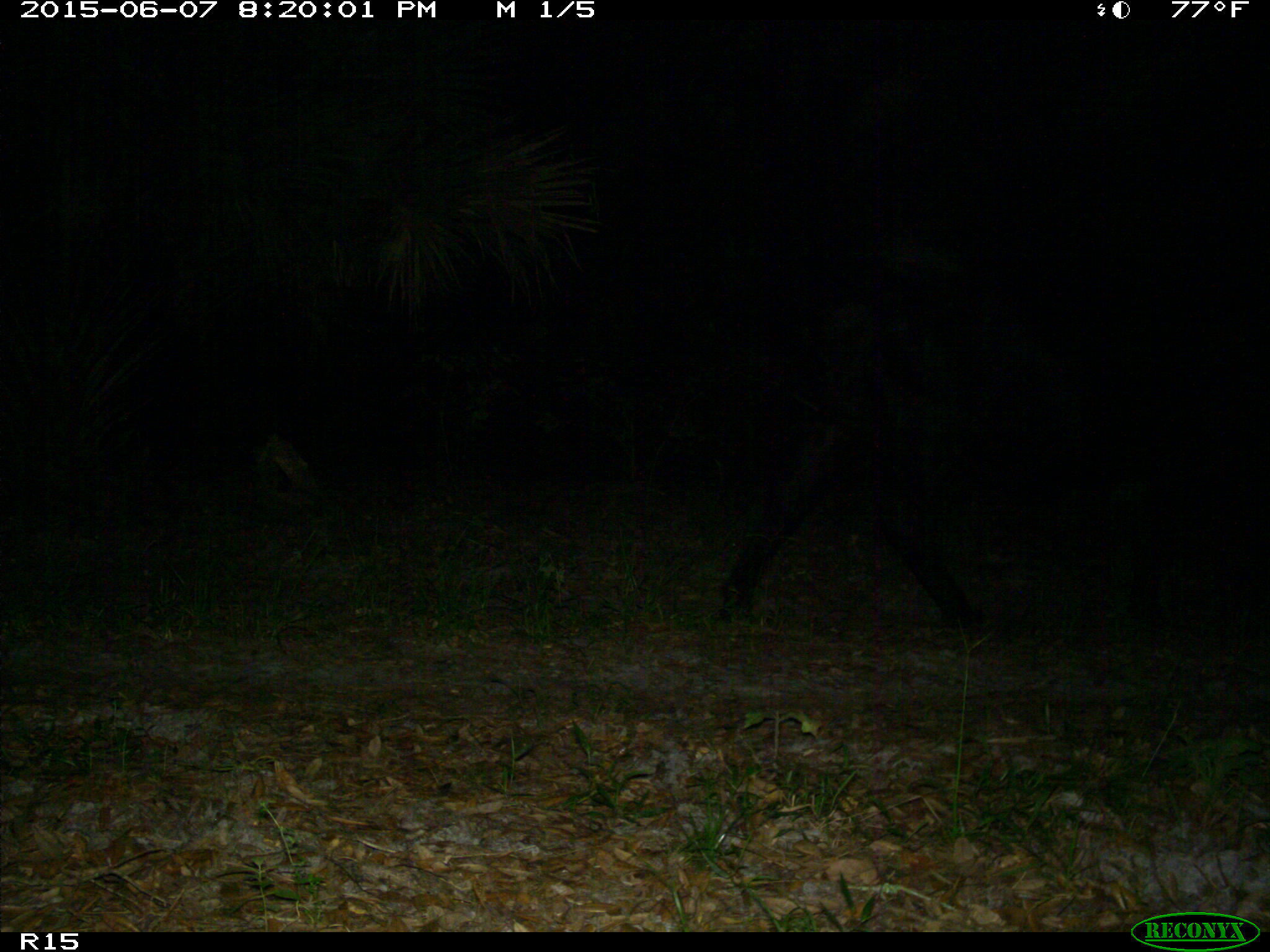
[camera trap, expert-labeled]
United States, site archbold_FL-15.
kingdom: Animalia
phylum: Chordata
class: Mammalia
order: Artiodactyla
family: Bovidae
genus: Bos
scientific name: Bos taurus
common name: domestic cow